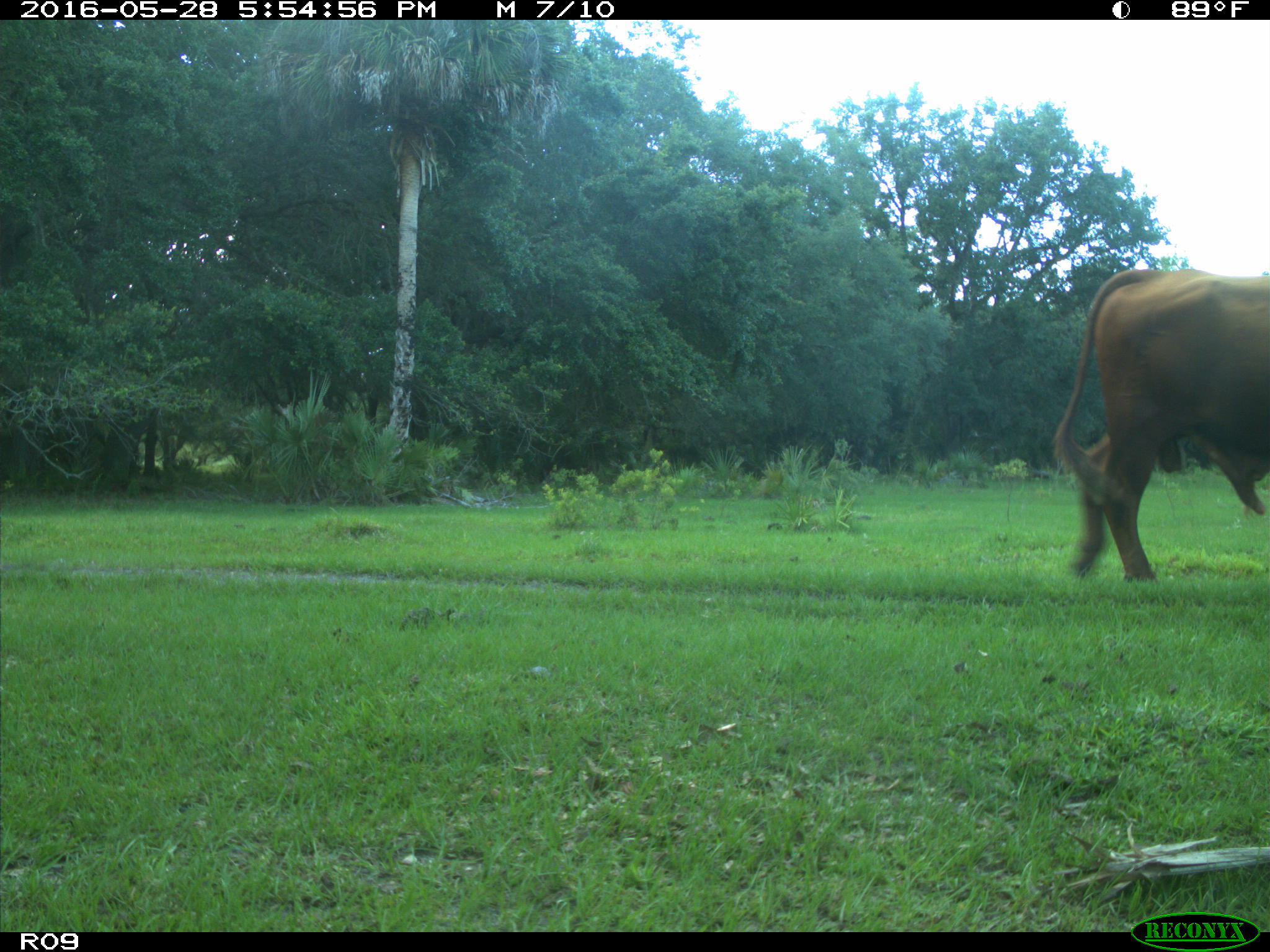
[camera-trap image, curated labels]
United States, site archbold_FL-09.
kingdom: Animalia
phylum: Chordata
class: Mammalia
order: Artiodactyla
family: Bovidae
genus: Bos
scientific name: Bos taurus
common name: domestic cow